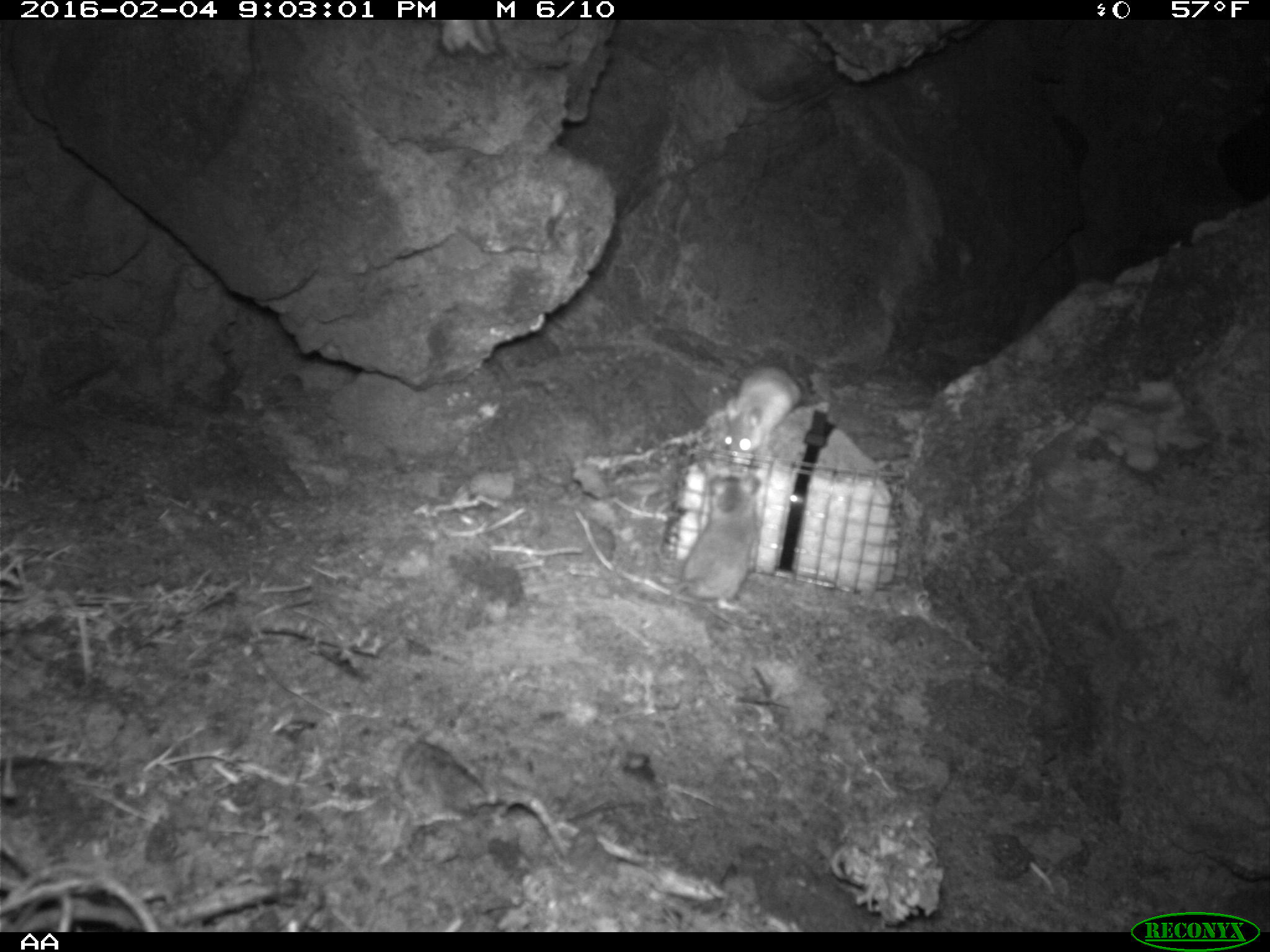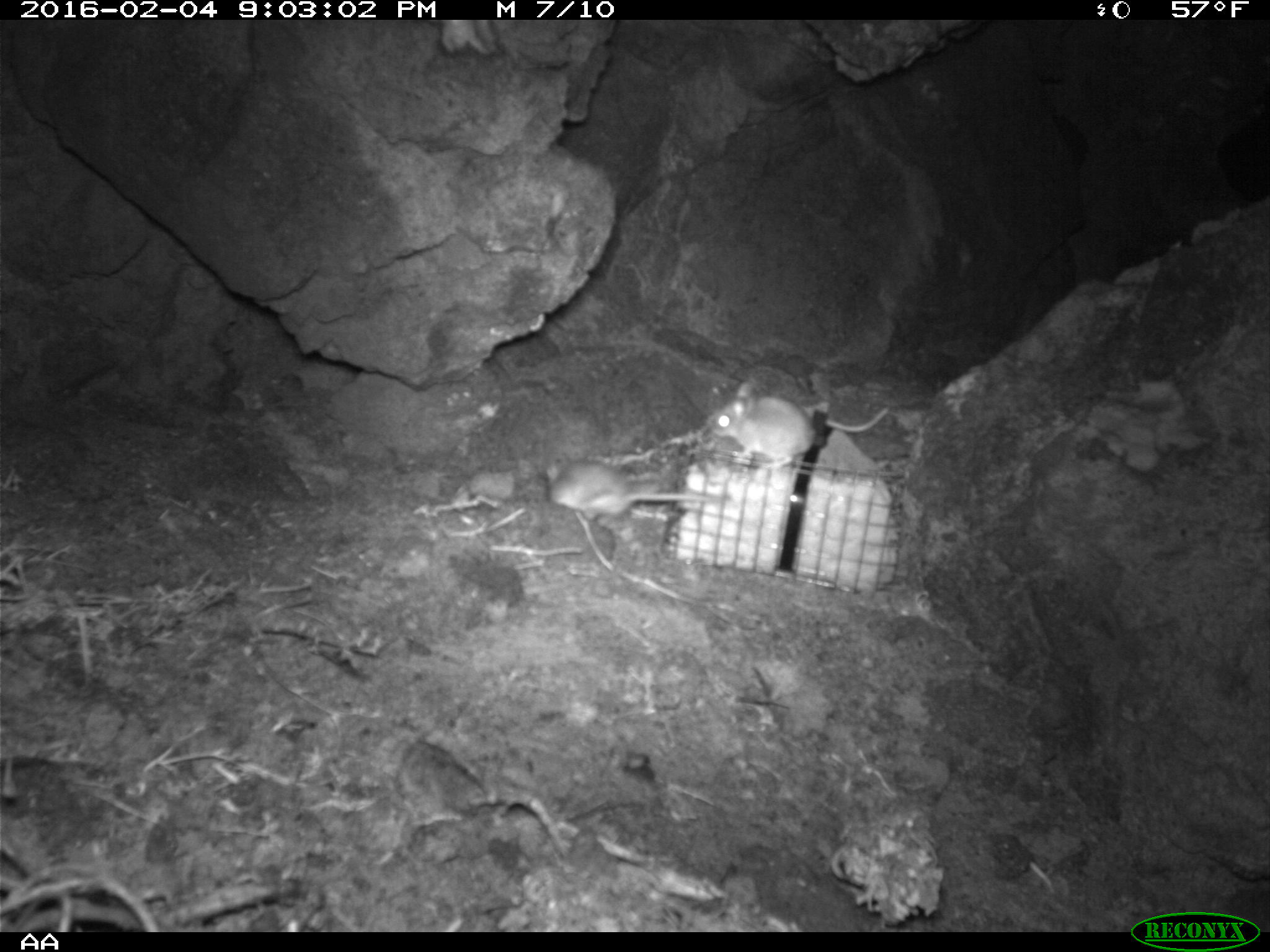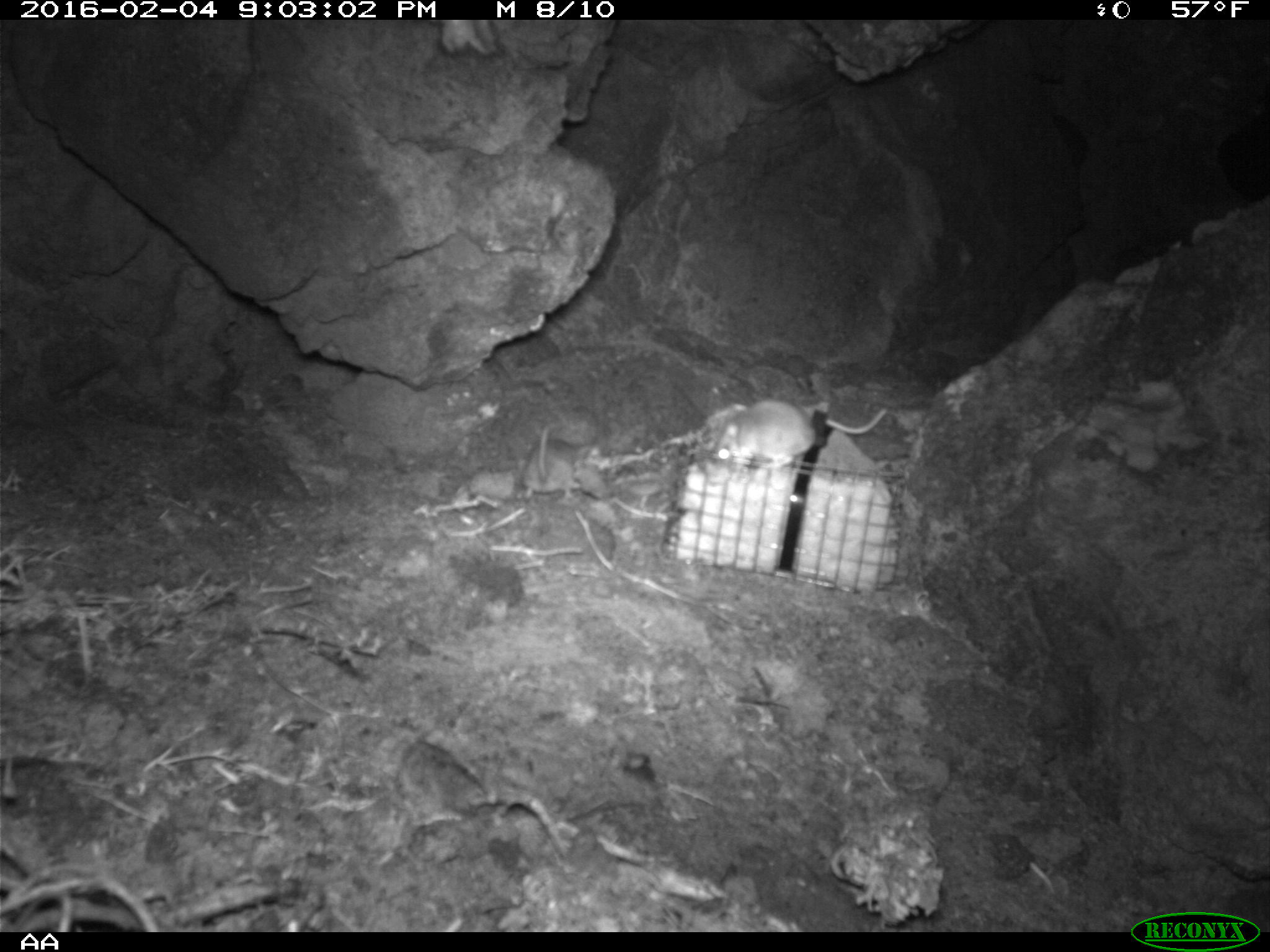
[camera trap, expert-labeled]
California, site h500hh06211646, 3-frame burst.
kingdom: Animalia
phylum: Chordata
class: Mammalia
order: Rodentia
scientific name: Rodentia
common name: rodent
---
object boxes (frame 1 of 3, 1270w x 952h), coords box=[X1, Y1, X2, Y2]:
rodent: box=[625, 473, 760, 614]; box=[722, 366, 801, 458]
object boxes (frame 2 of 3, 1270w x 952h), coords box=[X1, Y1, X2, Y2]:
rodent: box=[709, 379, 886, 467]; box=[544, 454, 713, 512]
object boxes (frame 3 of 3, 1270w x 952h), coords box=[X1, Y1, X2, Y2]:
rodent: box=[712, 399, 887, 469]; box=[522, 426, 579, 500]